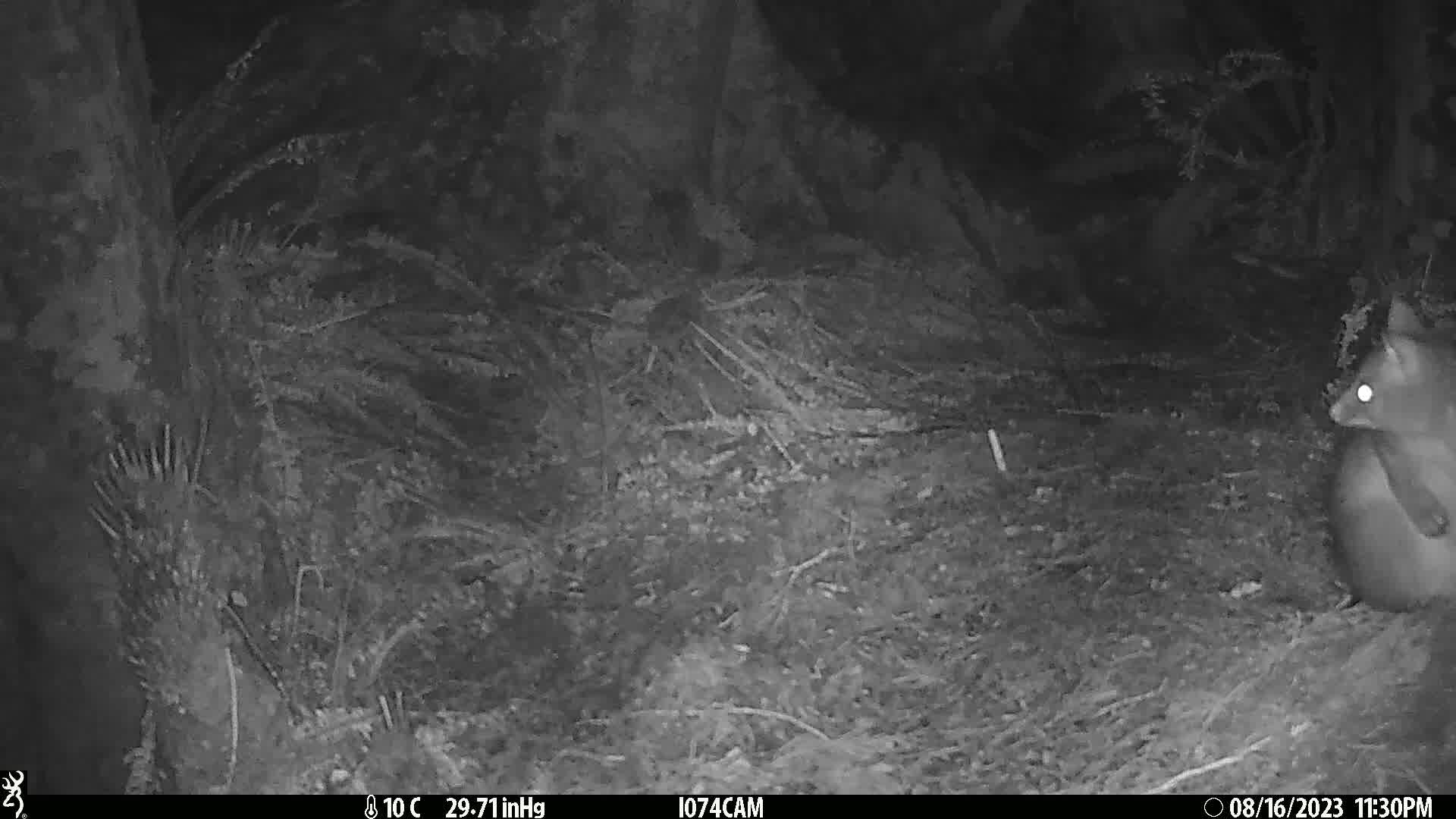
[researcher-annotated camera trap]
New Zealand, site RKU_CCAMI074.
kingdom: Animalia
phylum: Chordata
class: Mammalia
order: Diprotodontia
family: Phalangeridae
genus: Trichosurus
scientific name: Trichosurus vulpecula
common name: common brushtail possum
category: possum